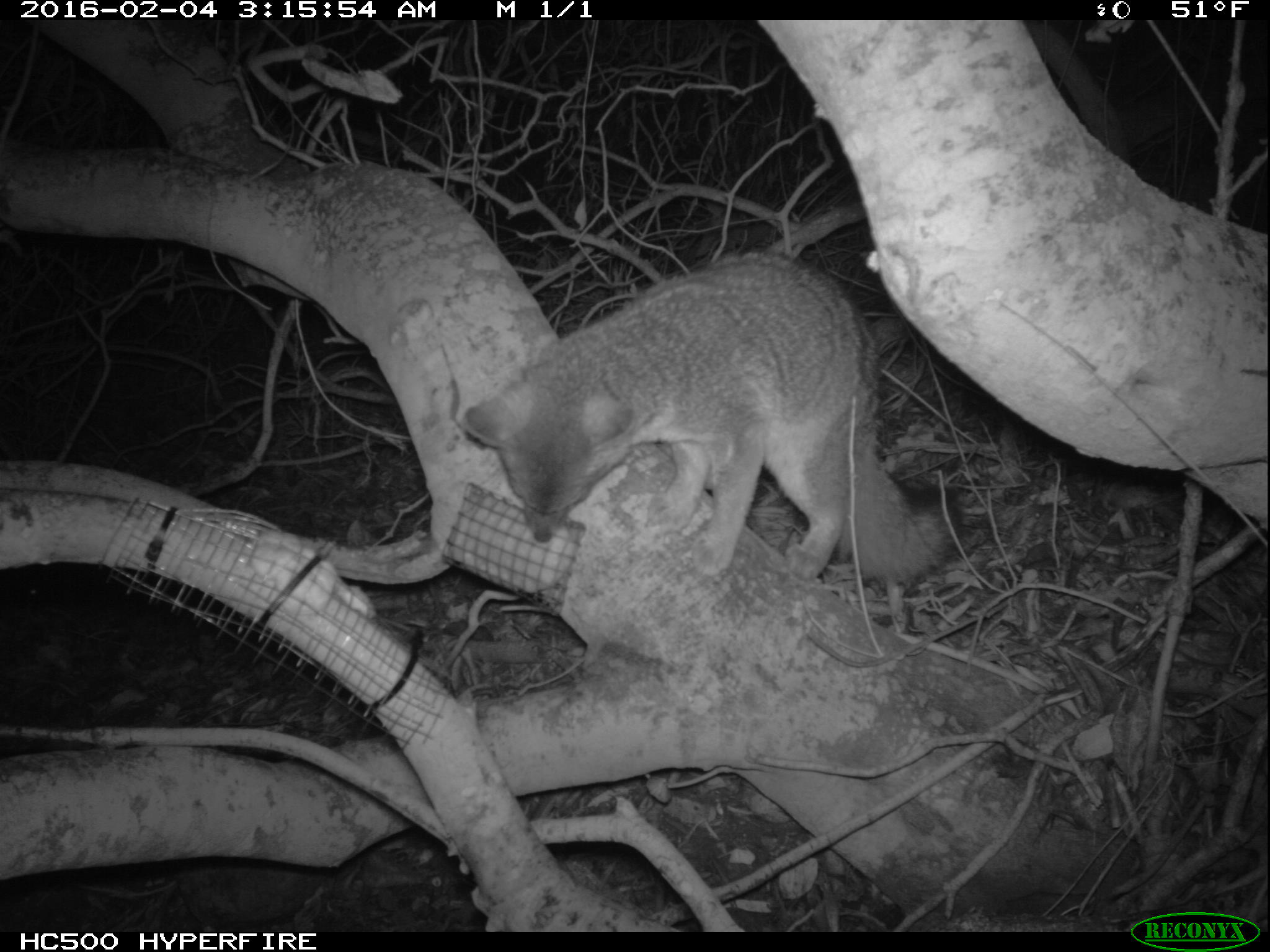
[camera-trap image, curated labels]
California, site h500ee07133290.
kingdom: Animalia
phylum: Chordata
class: Mammalia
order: Carnivora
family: Canidae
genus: Urocyon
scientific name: Urocyon littoralis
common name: island fox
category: fox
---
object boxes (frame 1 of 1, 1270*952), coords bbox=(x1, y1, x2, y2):
fox: bbox=(459, 247, 964, 583)